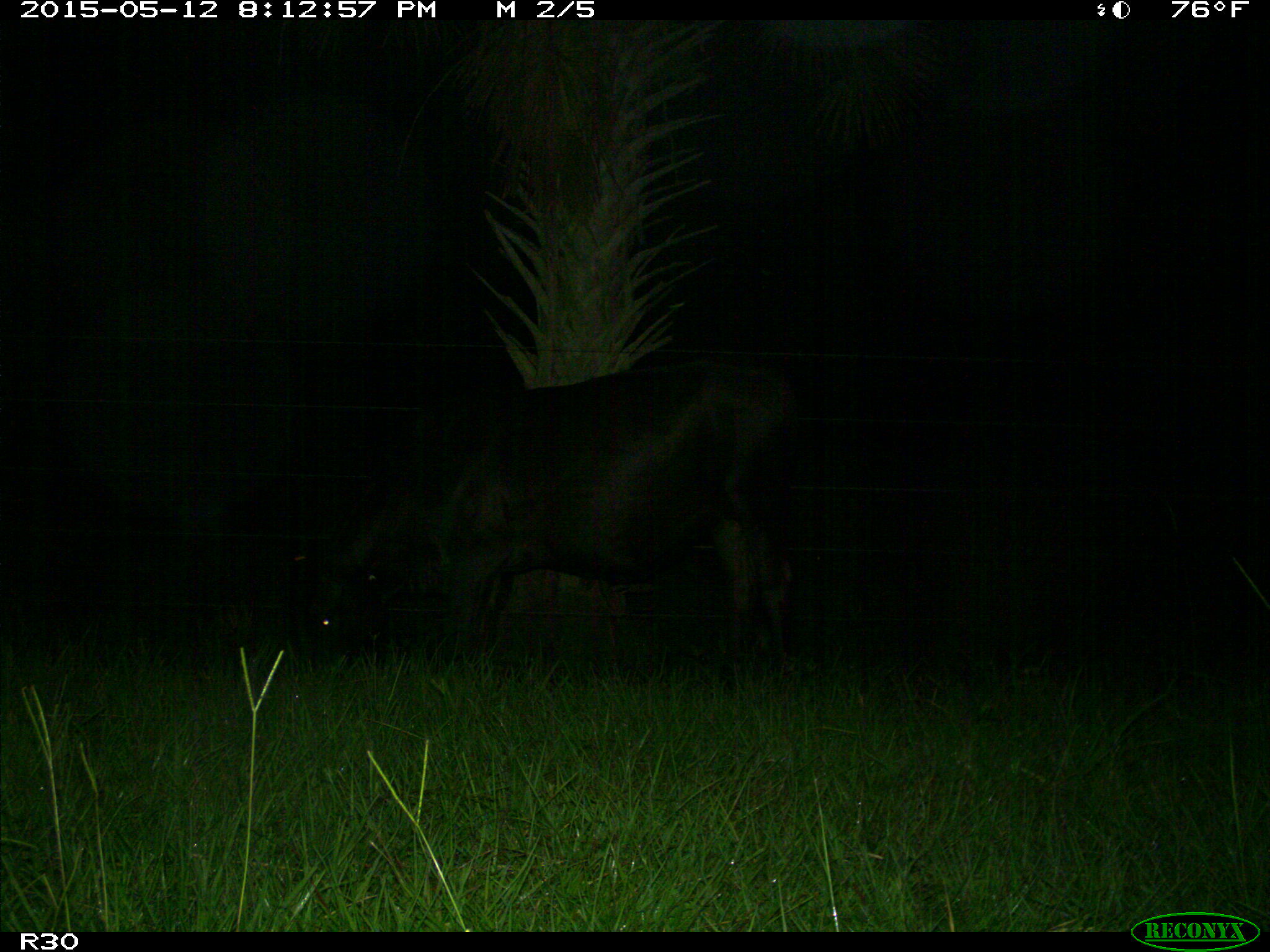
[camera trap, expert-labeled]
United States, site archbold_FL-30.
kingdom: Animalia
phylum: Chordata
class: Mammalia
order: Artiodactyla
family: Bovidae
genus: Bos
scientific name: Bos taurus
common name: domestic cow